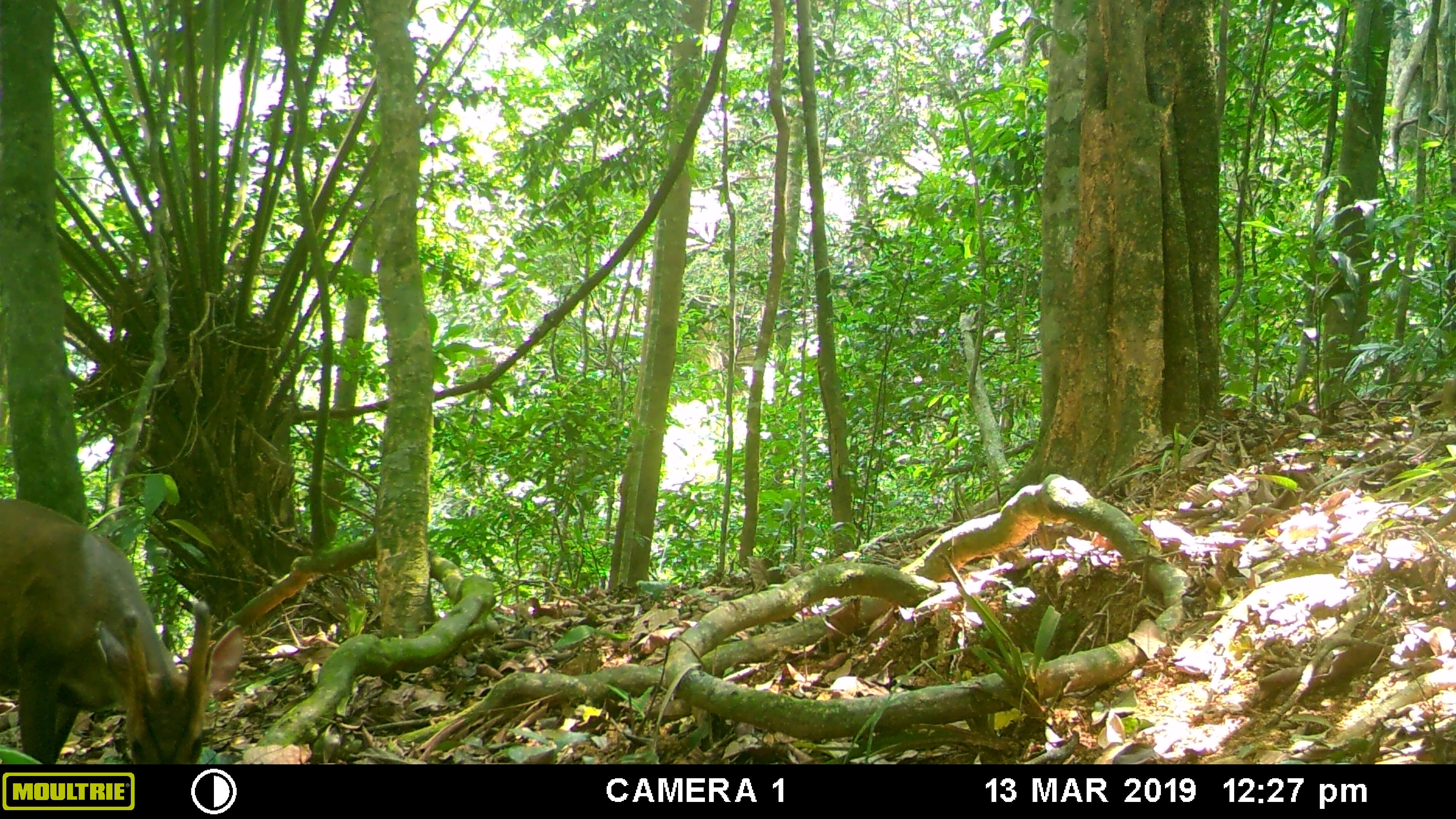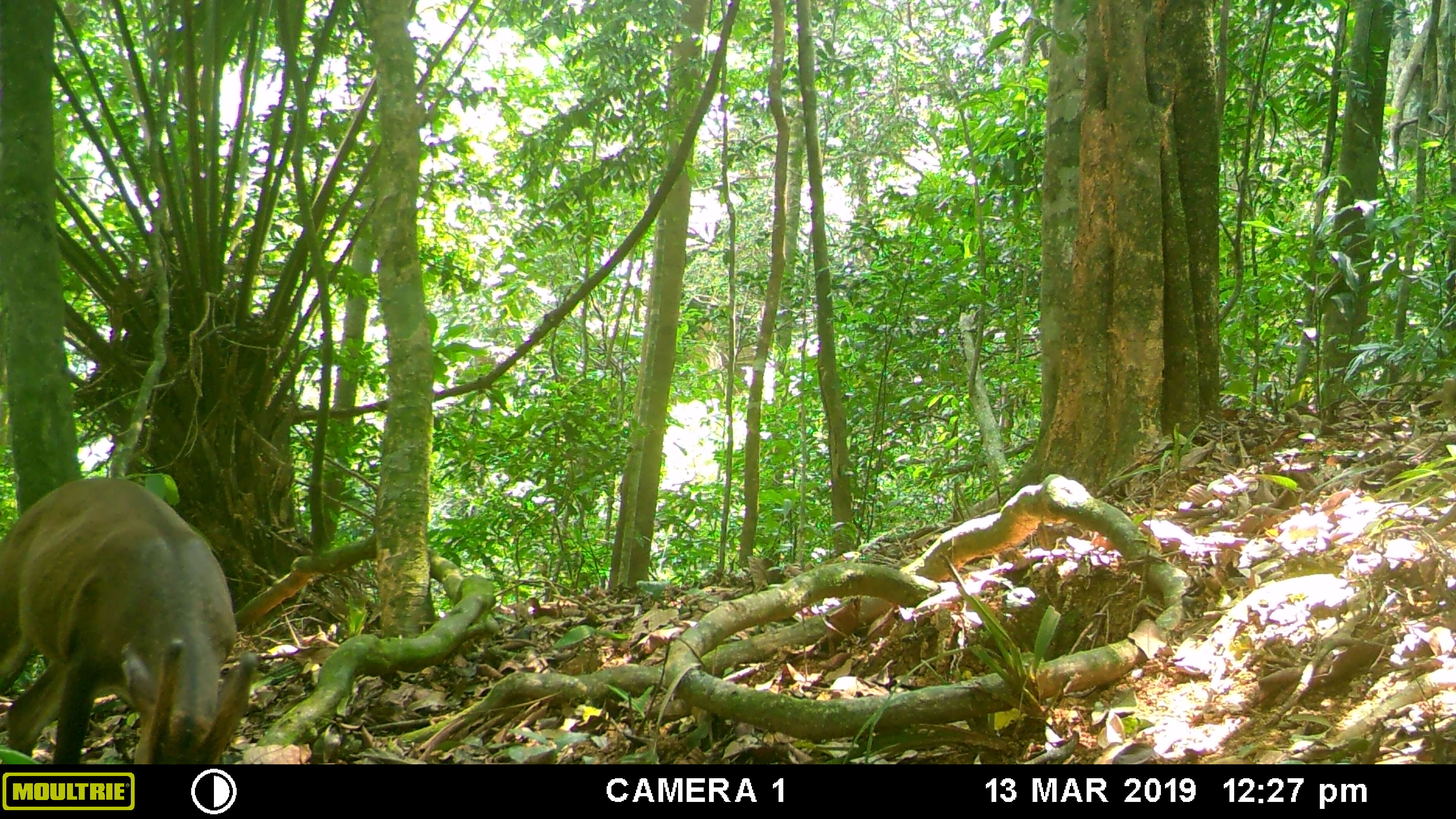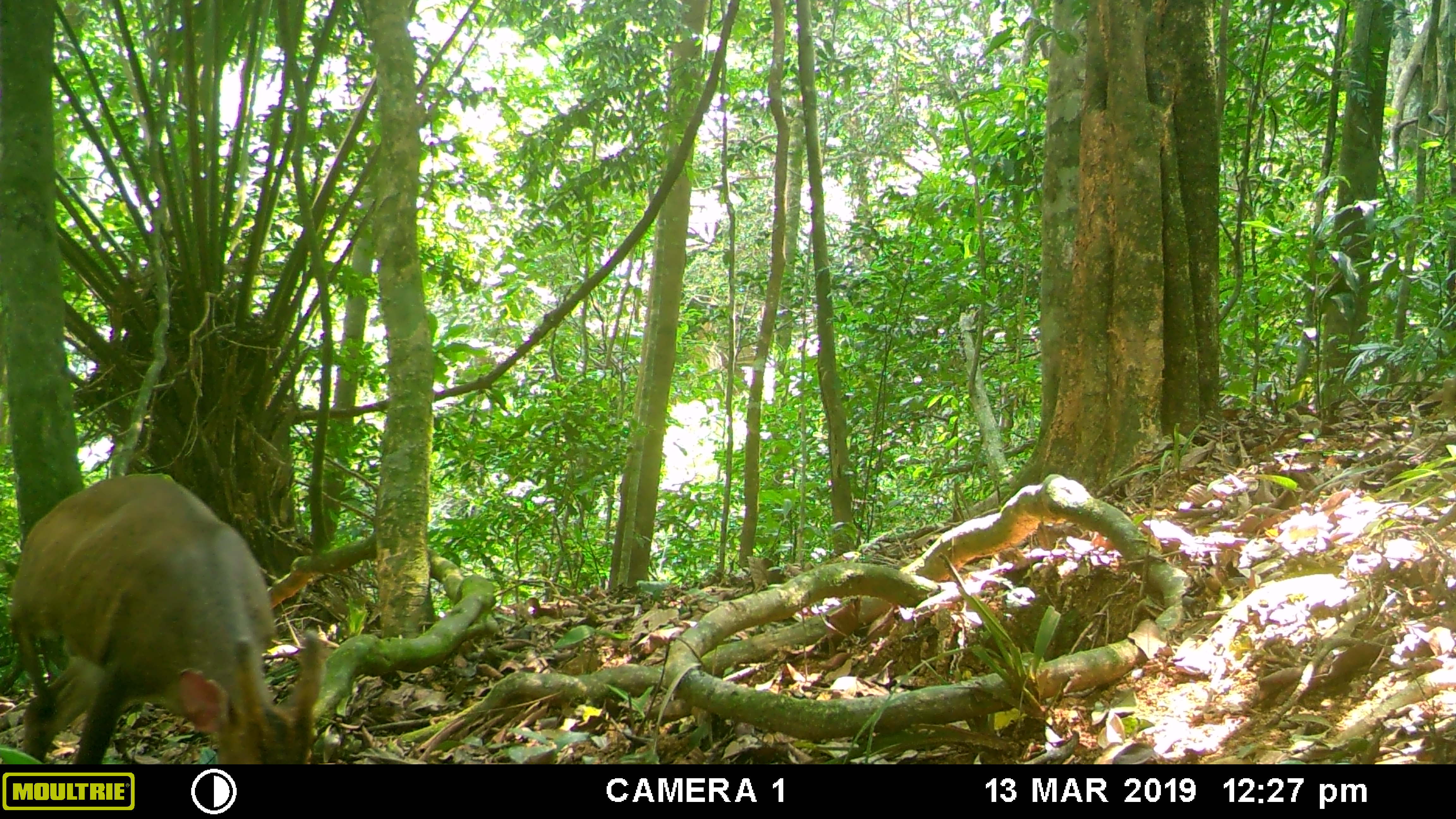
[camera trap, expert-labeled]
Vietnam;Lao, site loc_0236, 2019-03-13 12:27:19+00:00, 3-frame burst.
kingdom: Animalia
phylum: Chordata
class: Mammalia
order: Artiodactyla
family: Cervidae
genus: Muntiacus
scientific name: Muntiacus vuquangensis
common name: large-antlered muntjac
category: large antlered muntjac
Large antlered muntjac (large-antlered muntjac) (Muntiacus vuquangensis). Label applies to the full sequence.